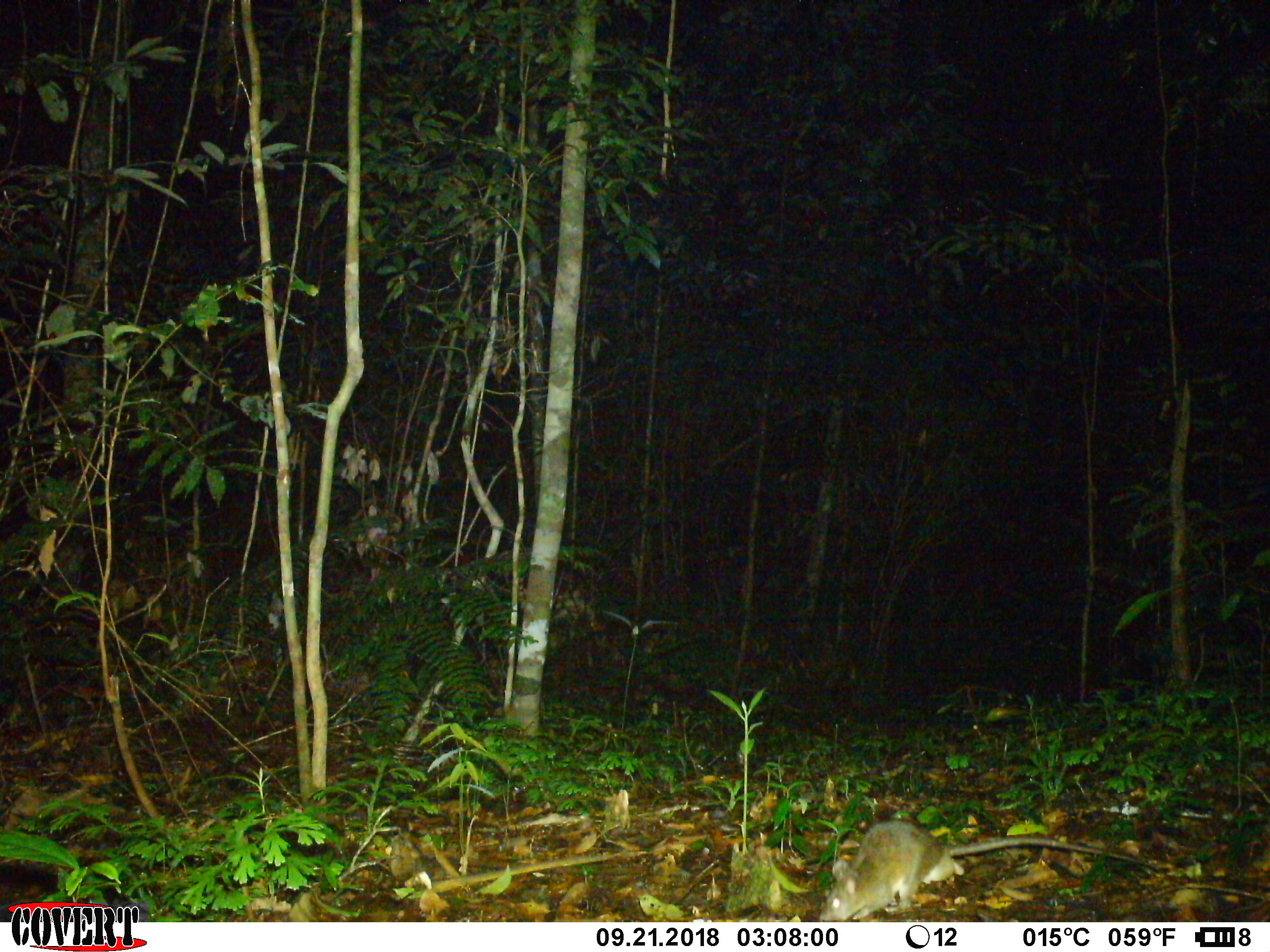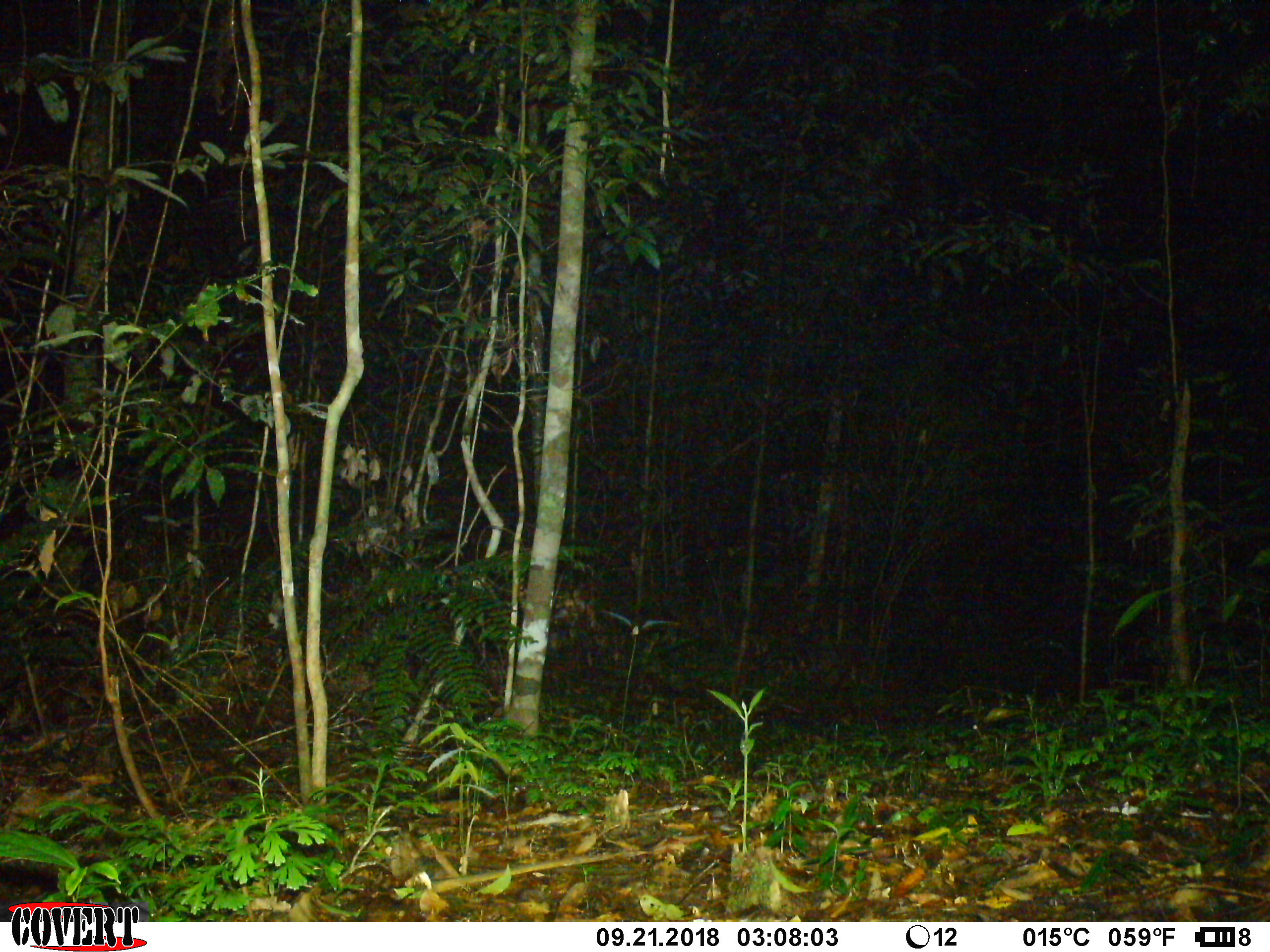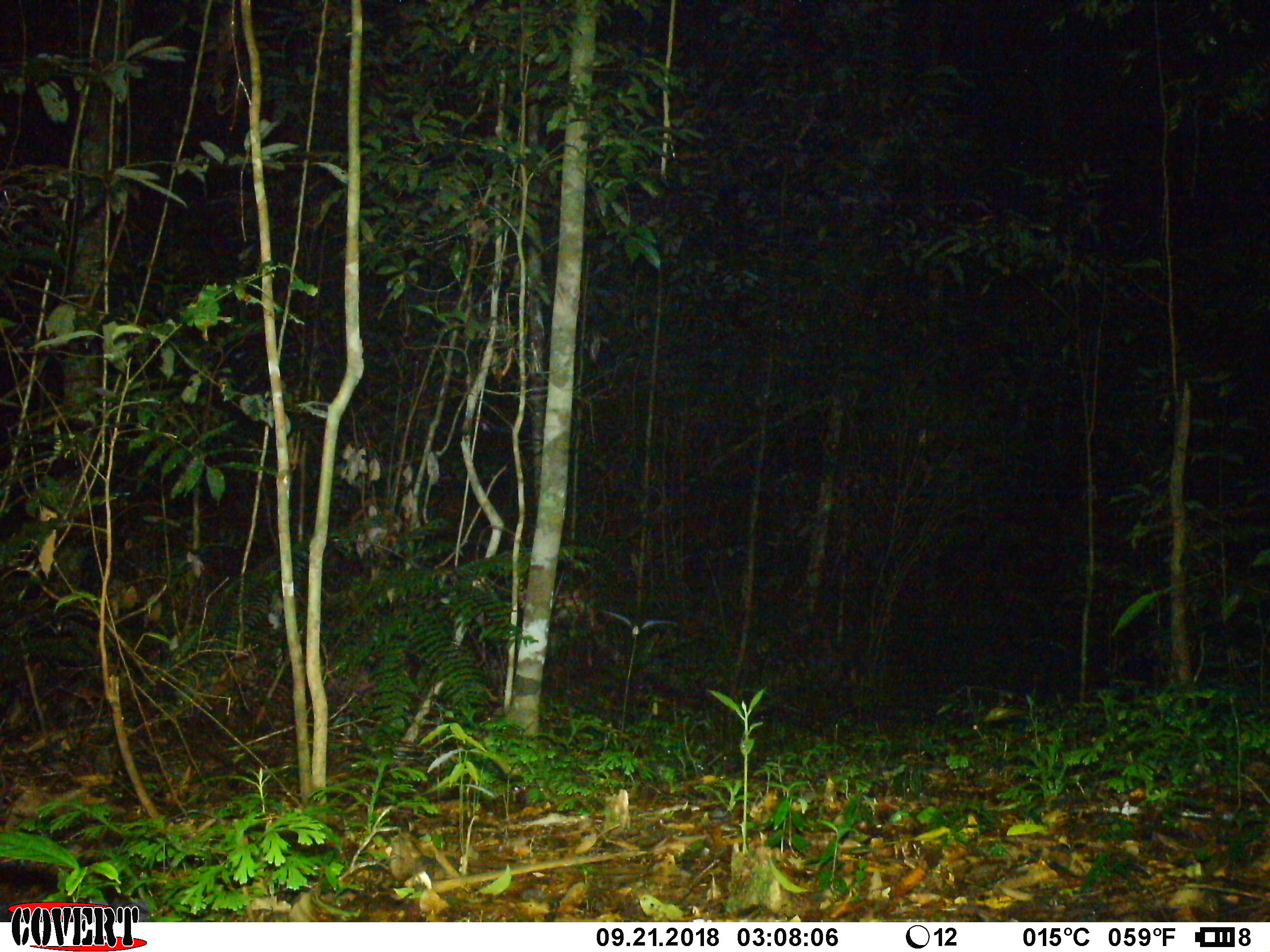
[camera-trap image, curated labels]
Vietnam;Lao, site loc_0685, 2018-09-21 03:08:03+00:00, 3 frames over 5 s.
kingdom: Animalia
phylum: Chordata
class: Mammalia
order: Rodentia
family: Muridae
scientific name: Muridae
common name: old-world mice and rats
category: unidentified murid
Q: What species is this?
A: Unidentified murid (old-world mice and rats) (Muridae).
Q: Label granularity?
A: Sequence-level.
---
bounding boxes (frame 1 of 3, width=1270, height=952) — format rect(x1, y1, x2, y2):
unidentified murid: rect(815, 816, 1157, 921)